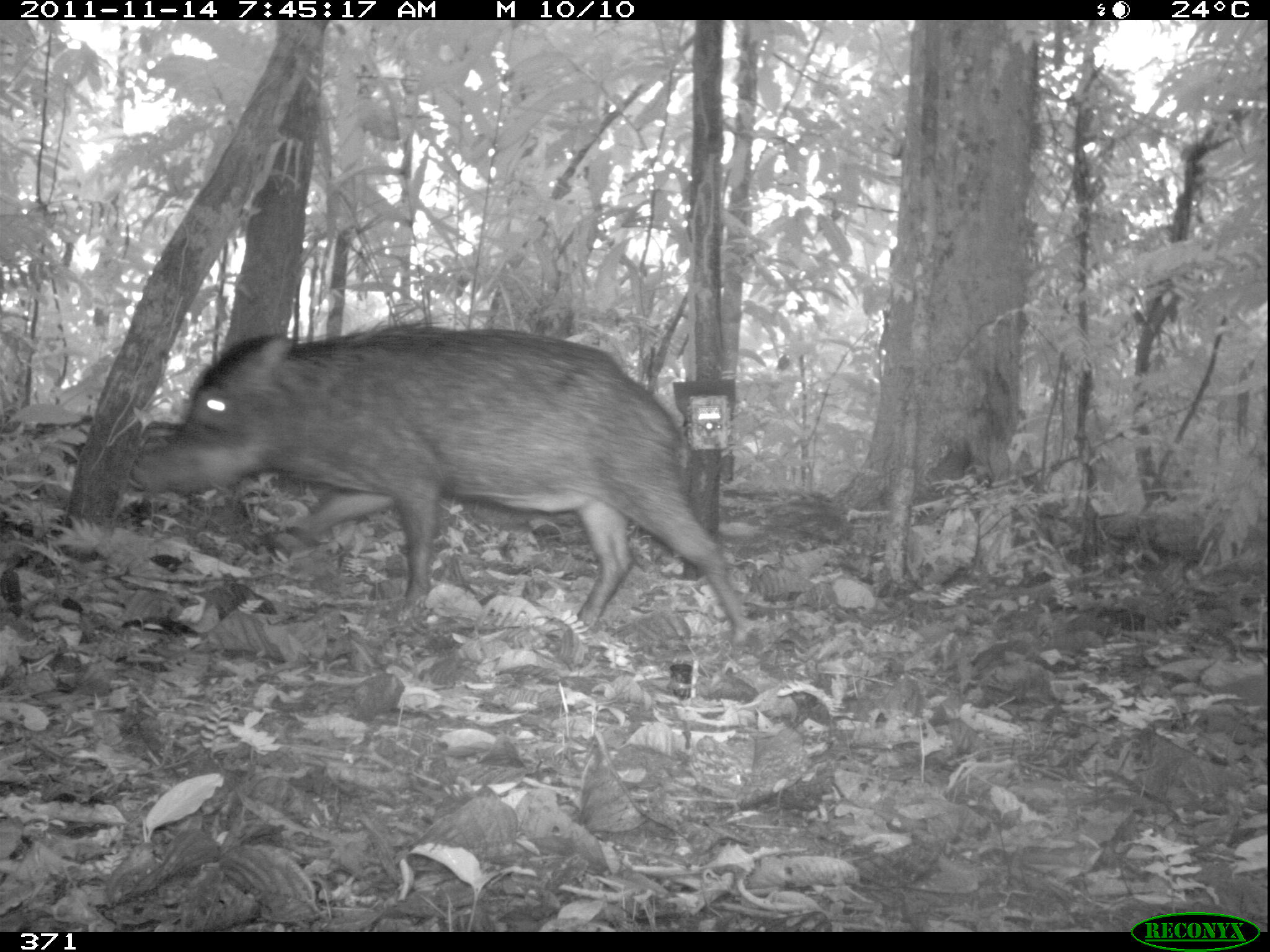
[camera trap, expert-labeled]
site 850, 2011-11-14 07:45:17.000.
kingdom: Animalia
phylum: Chordata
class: Mammalia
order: Artiodactyla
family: Tayassuidae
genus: Tayassu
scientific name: Tayassu pecari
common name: white-lipped peccary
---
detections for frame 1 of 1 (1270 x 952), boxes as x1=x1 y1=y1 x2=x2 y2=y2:
tayassu pecari: x1=126 y1=318 x2=756 y2=645